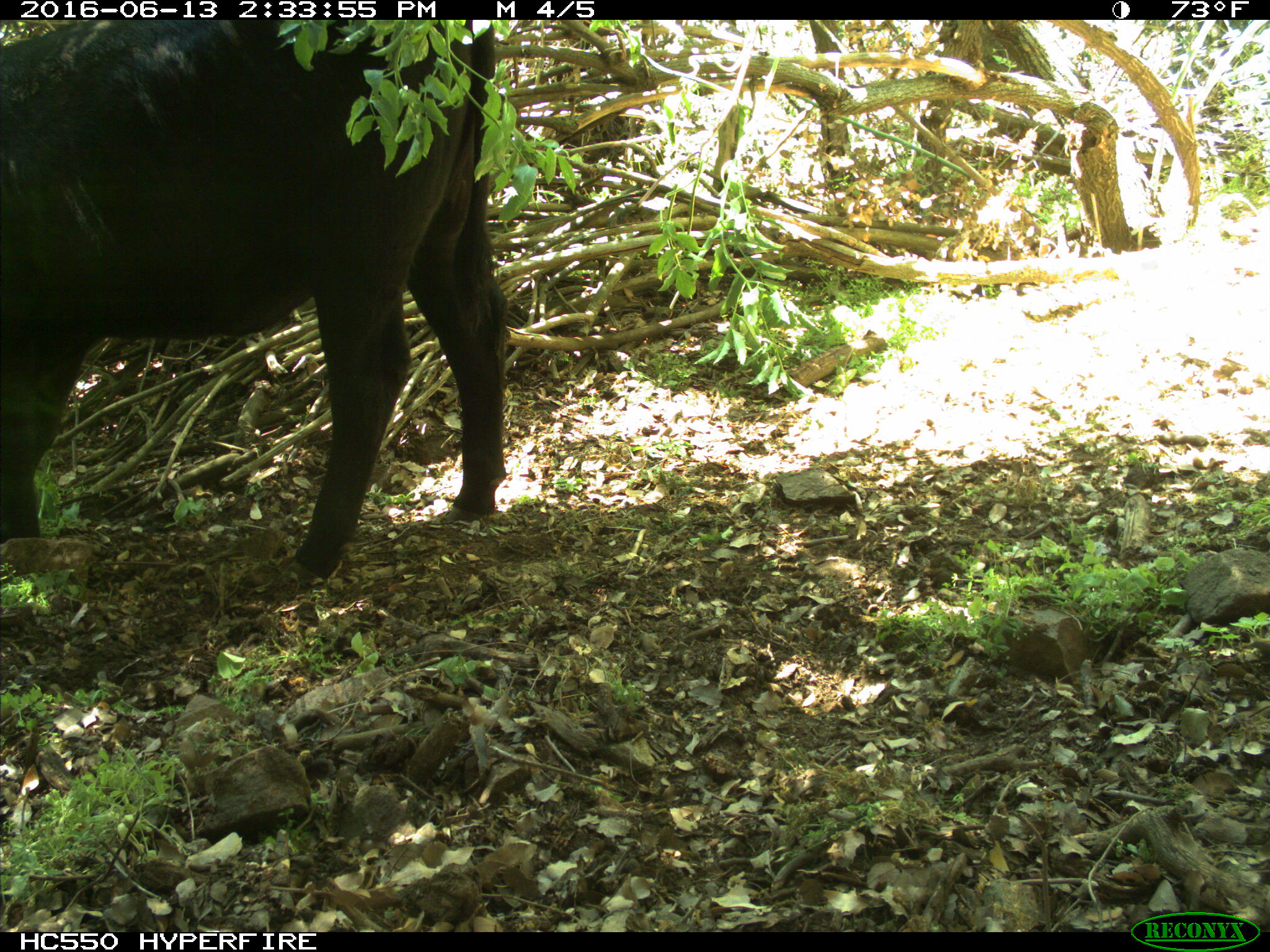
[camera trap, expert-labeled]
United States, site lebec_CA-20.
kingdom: Animalia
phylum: Chordata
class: Mammalia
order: Artiodactyla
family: Bovidae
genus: Bos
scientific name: Bos taurus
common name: domestic cow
Bos taurus (domestic cow).